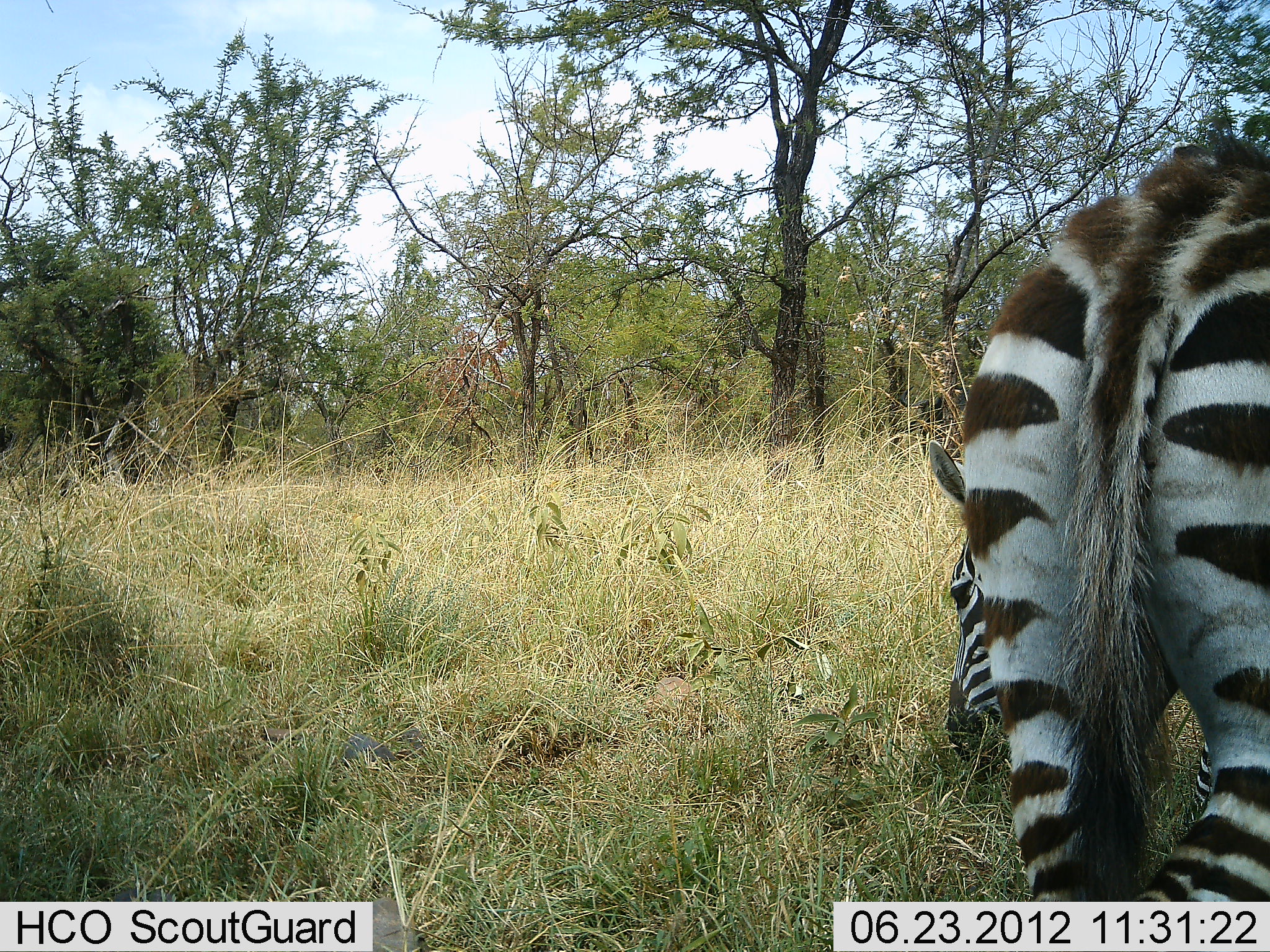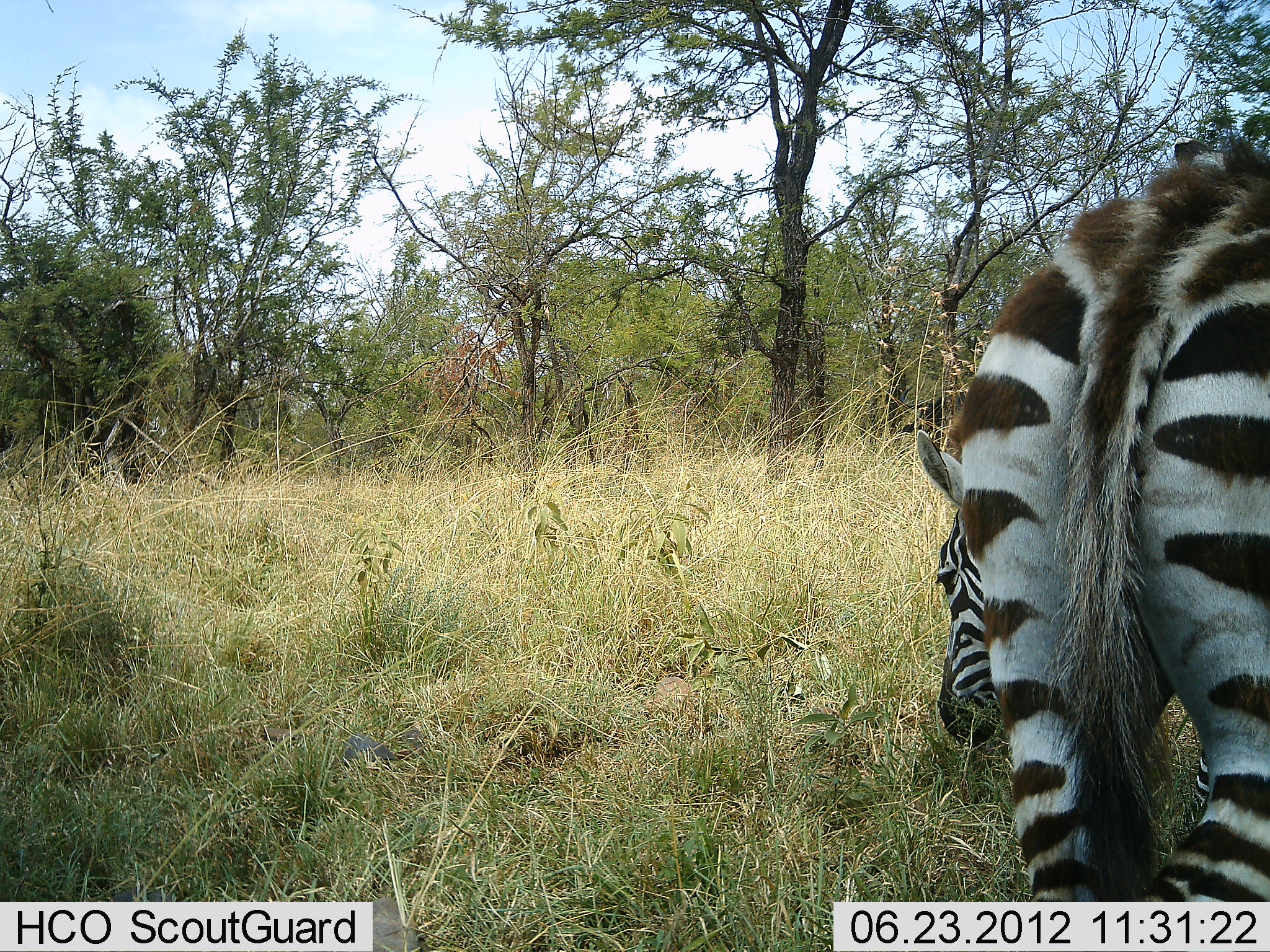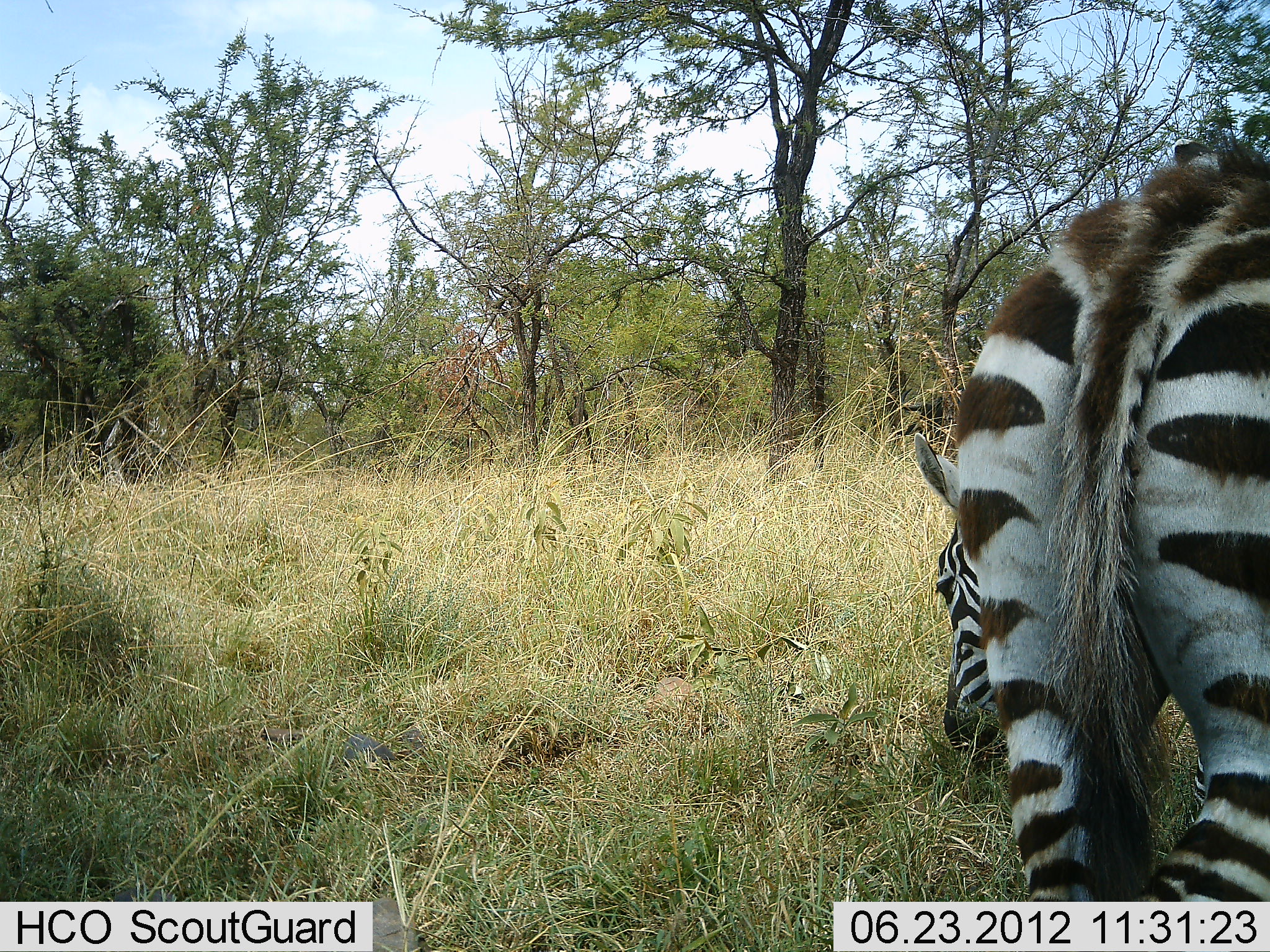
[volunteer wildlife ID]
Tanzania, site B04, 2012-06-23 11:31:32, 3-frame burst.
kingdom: Animalia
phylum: Chordata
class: Mammalia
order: Perissodactyla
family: Equidae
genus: Equus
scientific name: Equus quagga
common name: plains zebra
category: zebra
Zebra (plains zebra) (Equus quagga), count 1. Behavior (volunteer vote fractions): standing 30%, resting 0%, moving 10%, interacting 0%. Young present (vote fraction): 10%. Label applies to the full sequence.